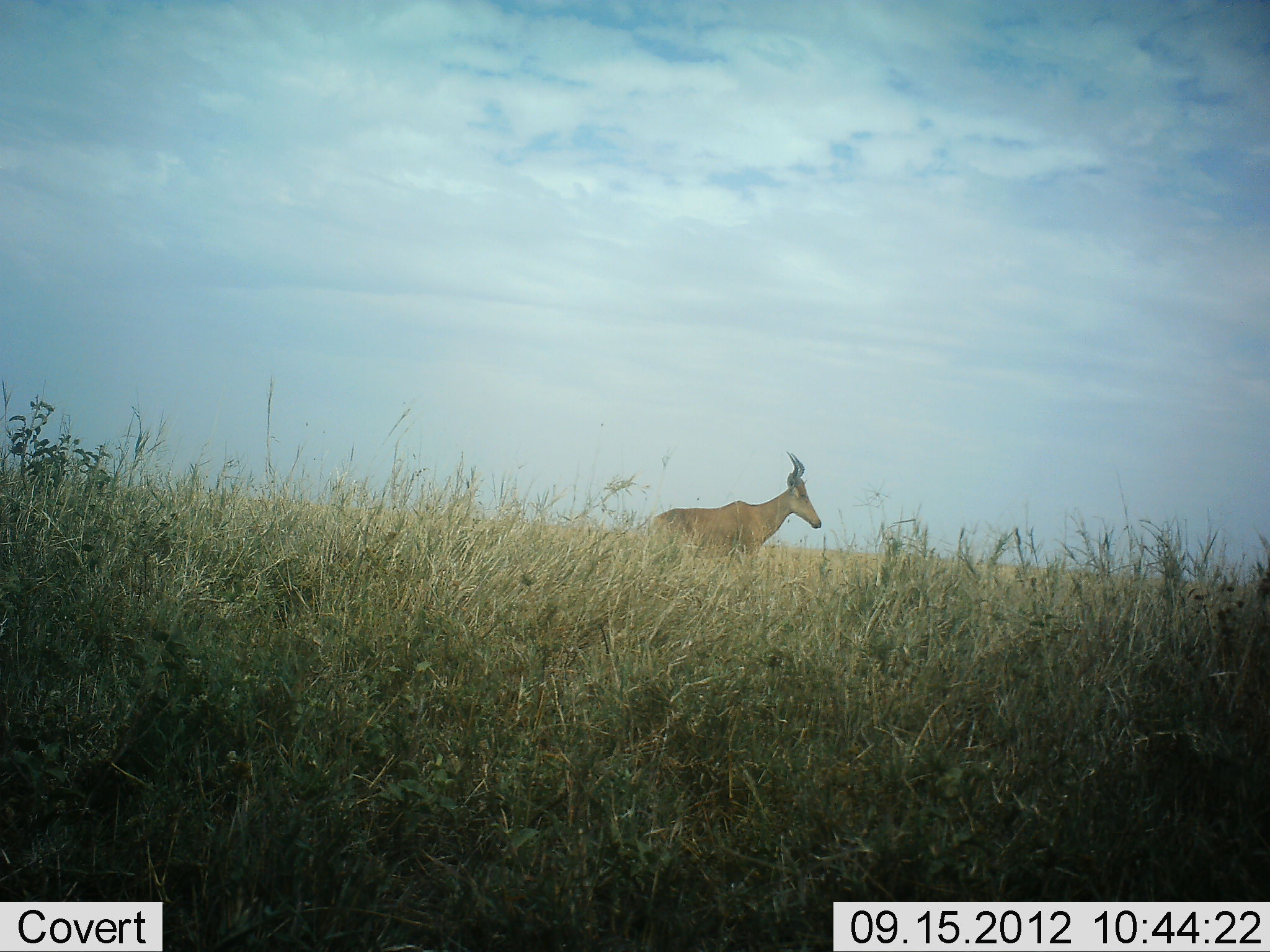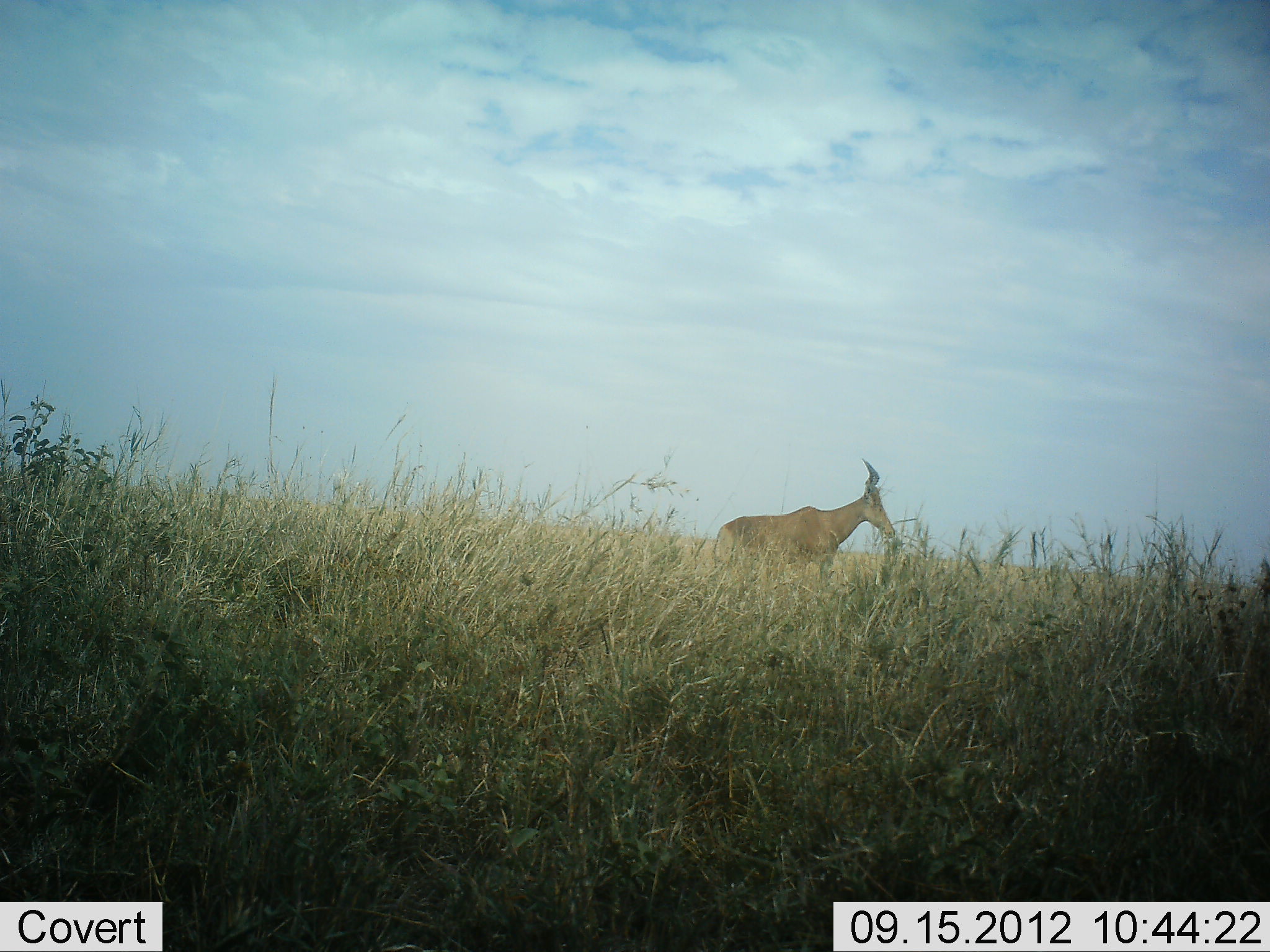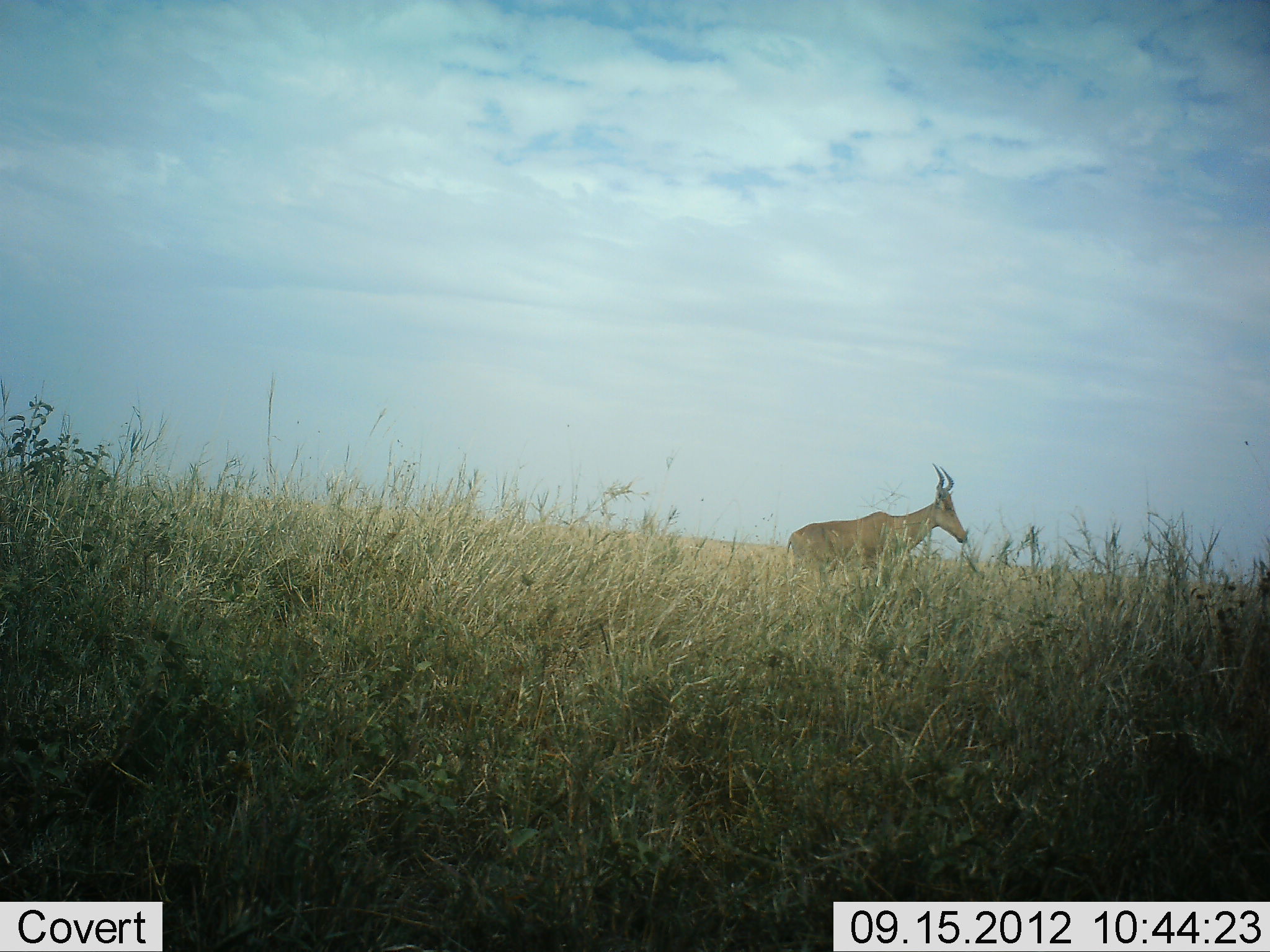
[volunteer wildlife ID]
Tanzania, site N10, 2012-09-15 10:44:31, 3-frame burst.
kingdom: Animalia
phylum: Chordata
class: Mammalia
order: Artiodactyla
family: Bovidae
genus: Alcelaphus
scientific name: Alcelaphus buselaphus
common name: hartebeest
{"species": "hartebeest (Alcelaphus buselaphus)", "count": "1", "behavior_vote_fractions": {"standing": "10%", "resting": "0%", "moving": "90%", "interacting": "0%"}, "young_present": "0%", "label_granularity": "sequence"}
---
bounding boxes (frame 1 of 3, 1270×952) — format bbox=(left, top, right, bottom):
animal: bbox=(648, 451, 822, 570)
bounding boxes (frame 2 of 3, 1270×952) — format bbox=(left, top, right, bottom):
animal: bbox=(714, 460, 895, 570)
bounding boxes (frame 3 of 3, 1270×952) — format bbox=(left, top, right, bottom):
animal: bbox=(783, 463, 968, 576)